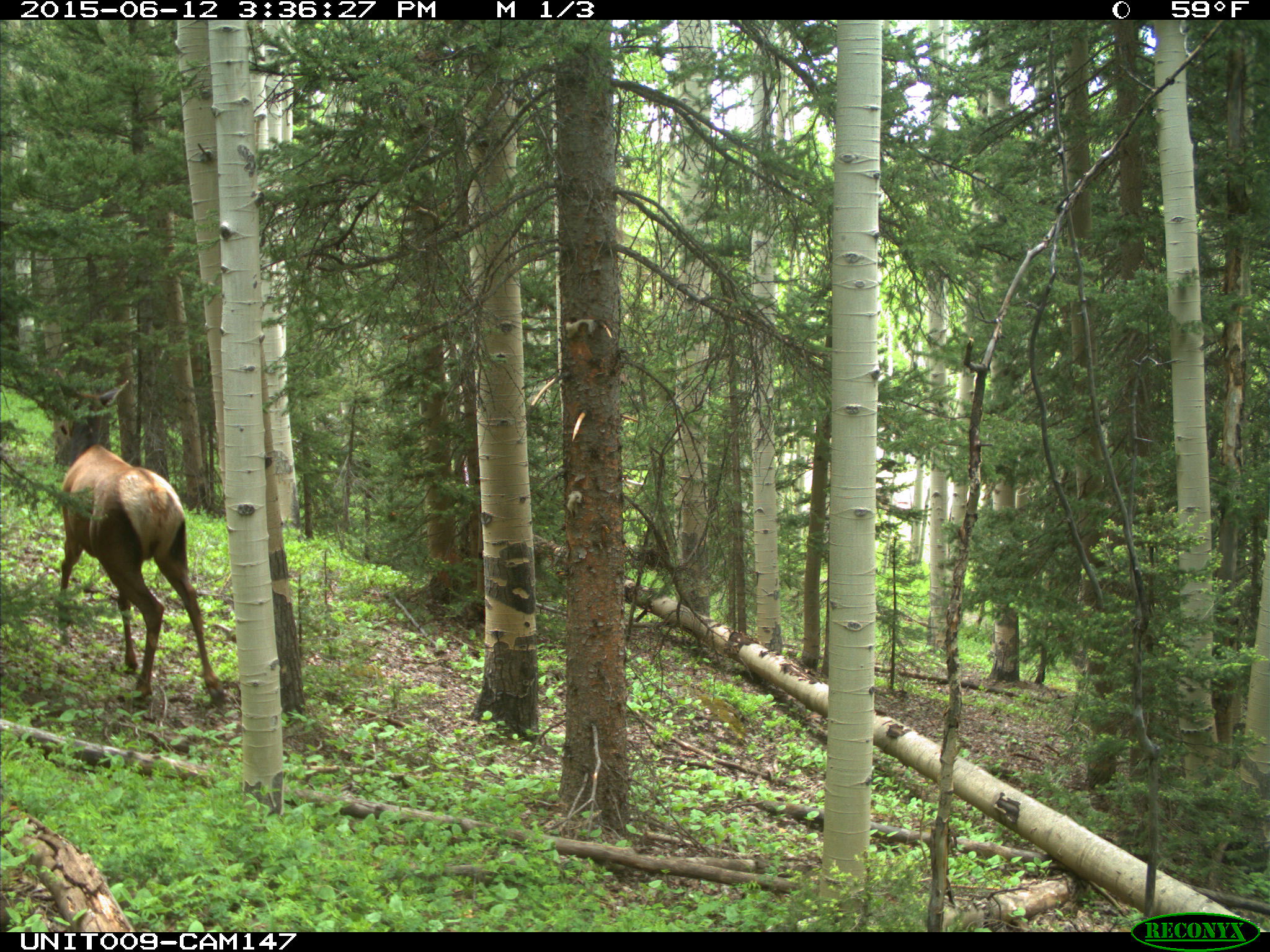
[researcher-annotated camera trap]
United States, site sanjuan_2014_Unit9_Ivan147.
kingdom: Animalia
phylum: Chordata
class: Mammalia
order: Artiodactyla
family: Cervidae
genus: Cervus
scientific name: Cervus elaphus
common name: red deer